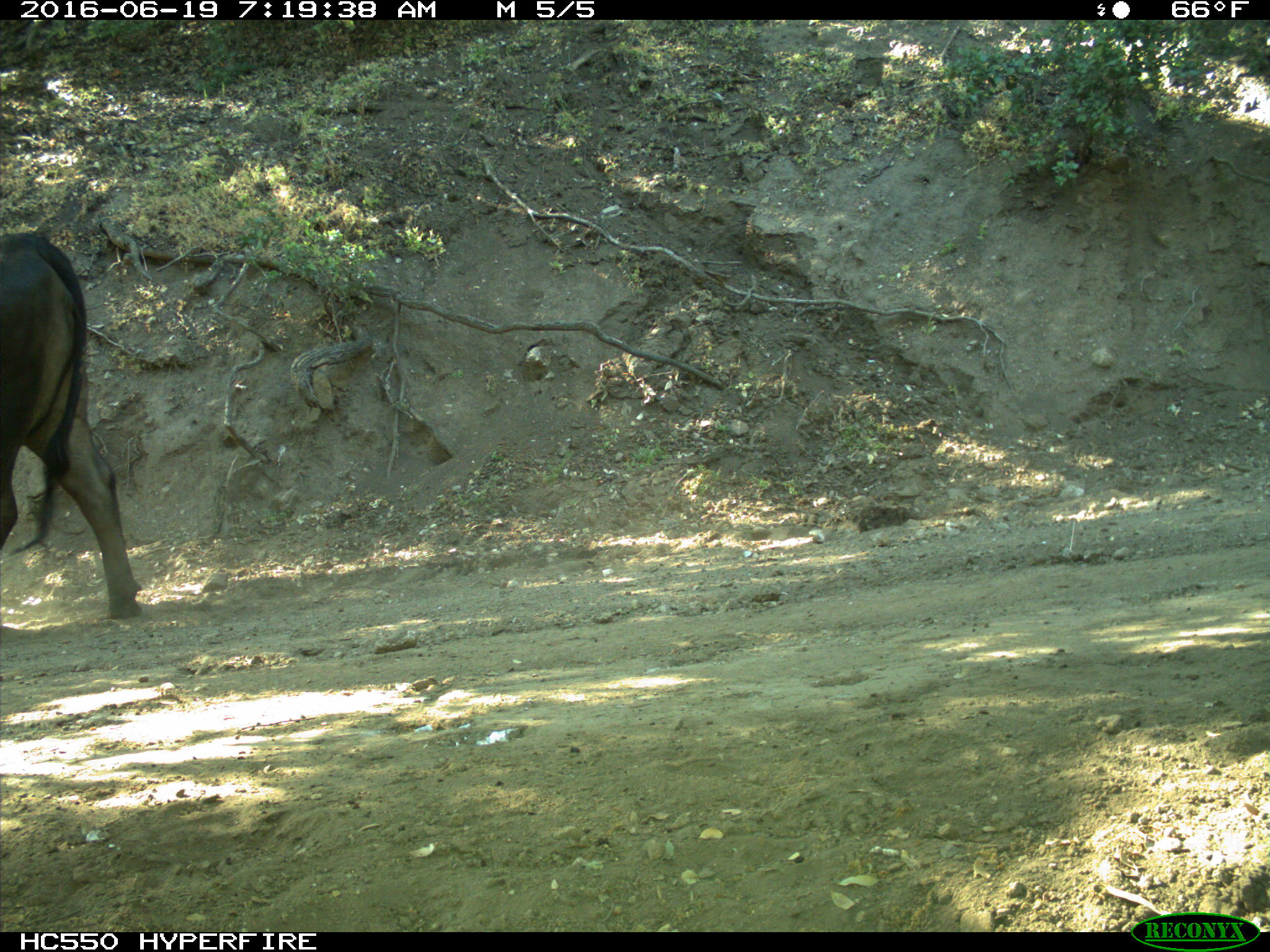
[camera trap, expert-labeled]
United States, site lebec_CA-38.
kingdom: Animalia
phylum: Chordata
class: Mammalia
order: Artiodactyla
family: Bovidae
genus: Bos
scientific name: Bos taurus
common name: domestic cow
Bos taurus (domestic cow).